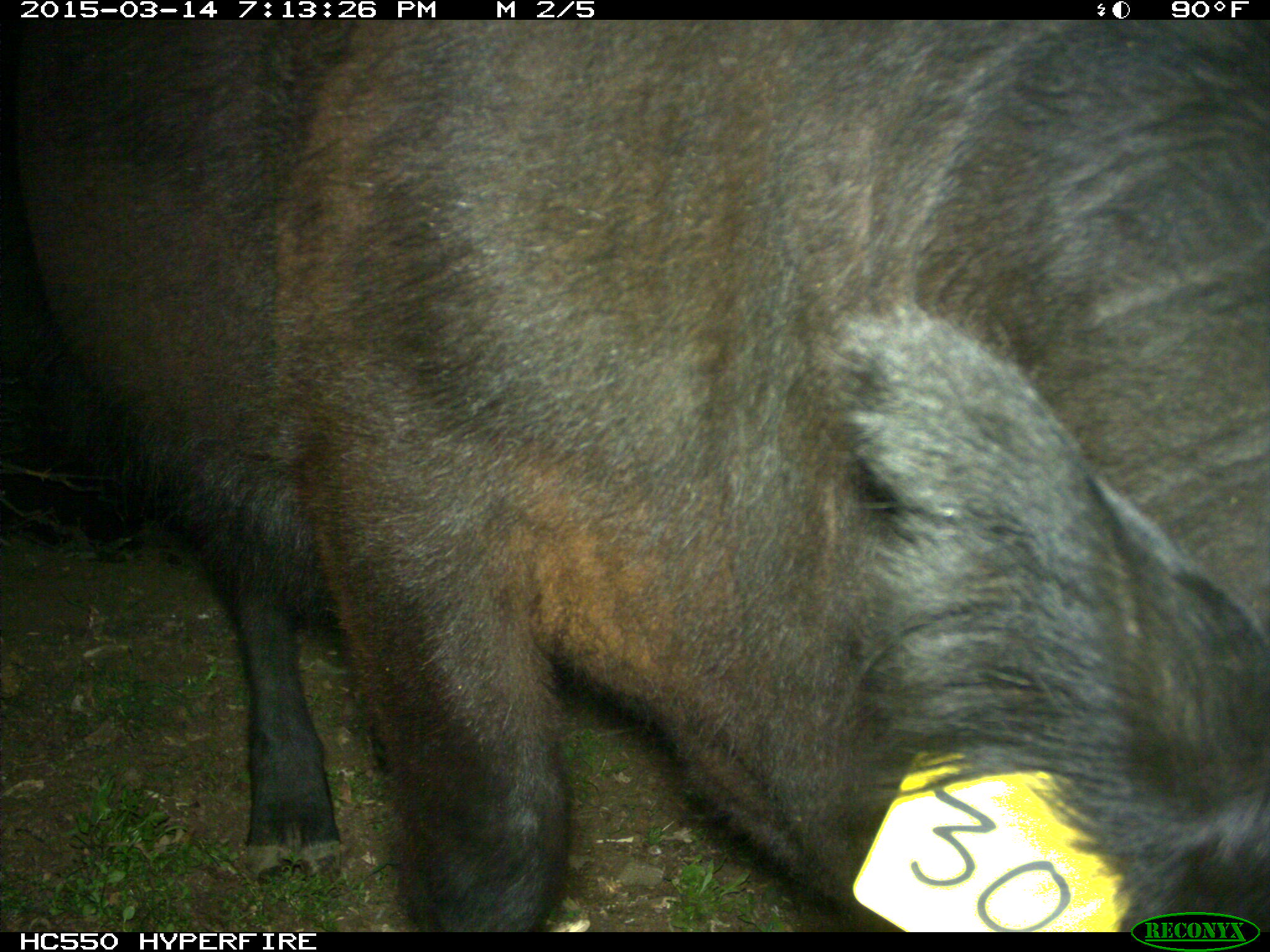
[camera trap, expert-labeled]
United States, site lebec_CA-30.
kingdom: Animalia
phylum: Chordata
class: Mammalia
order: Artiodactyla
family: Bovidae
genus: Bos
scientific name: Bos taurus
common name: domestic cow